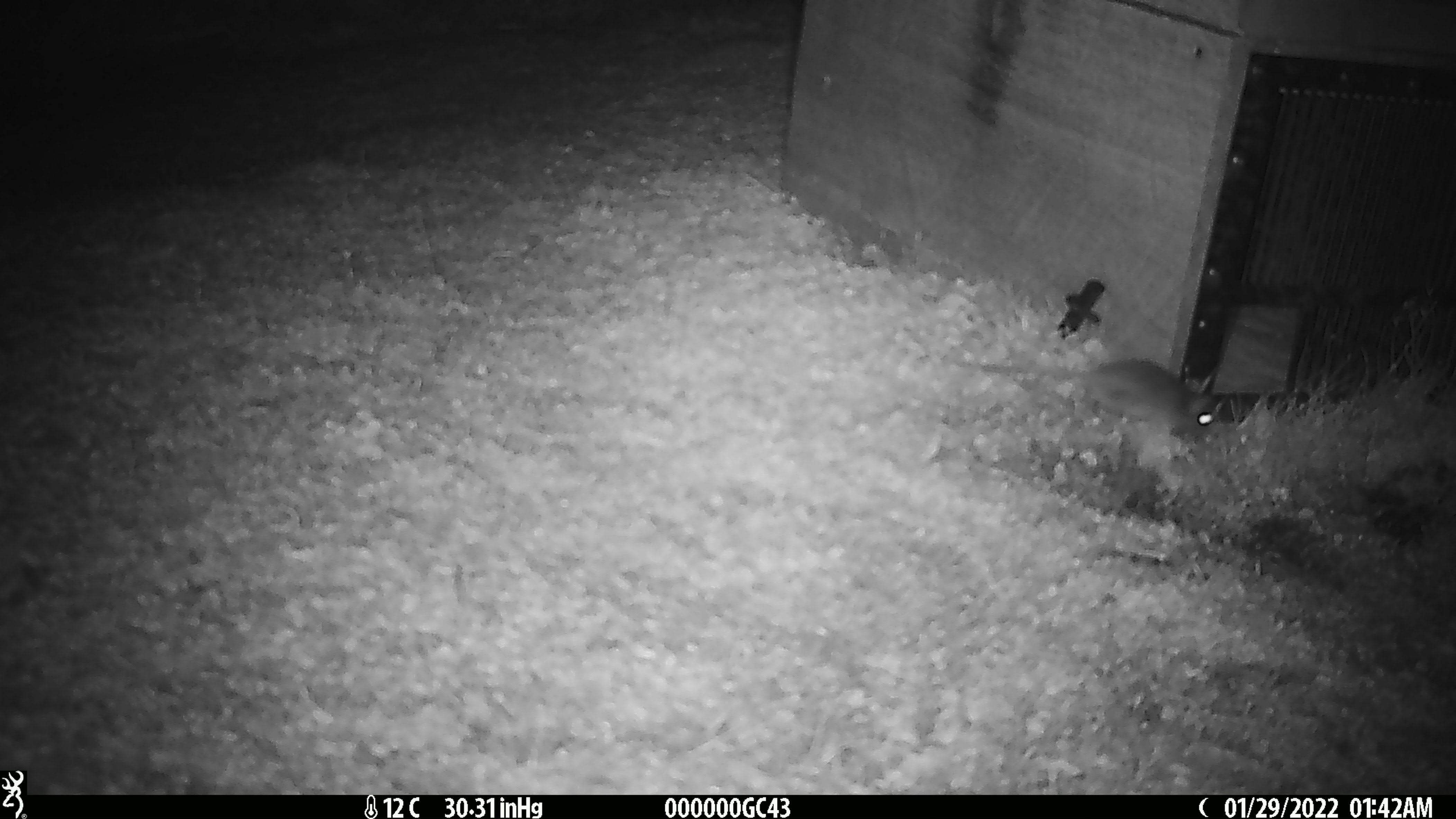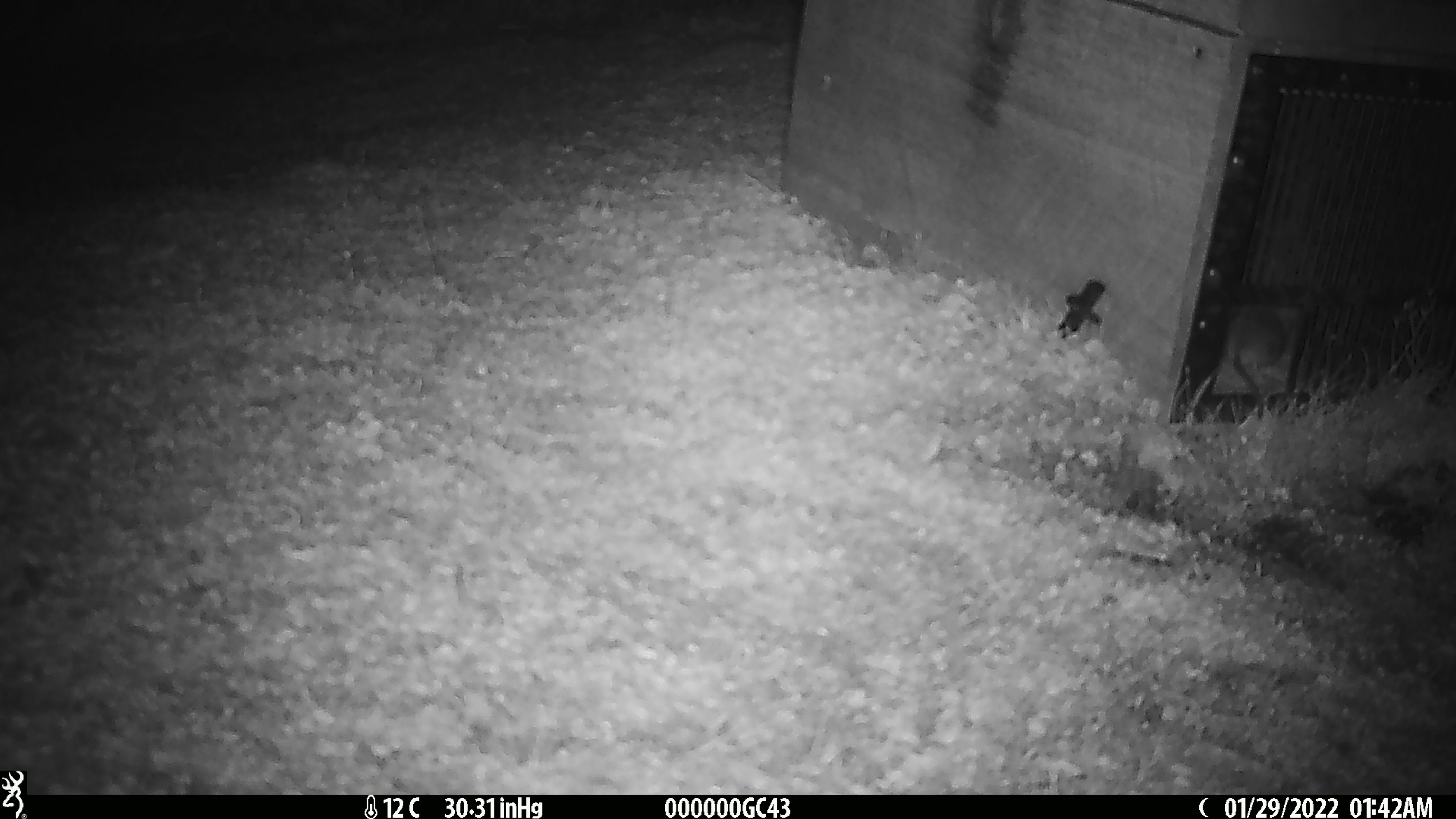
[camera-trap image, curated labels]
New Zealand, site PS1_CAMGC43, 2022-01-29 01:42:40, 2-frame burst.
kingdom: Animalia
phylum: Chordata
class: Mammalia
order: Rodentia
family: Muridae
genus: Mus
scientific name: Mus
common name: mouse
Mouse (Mus).